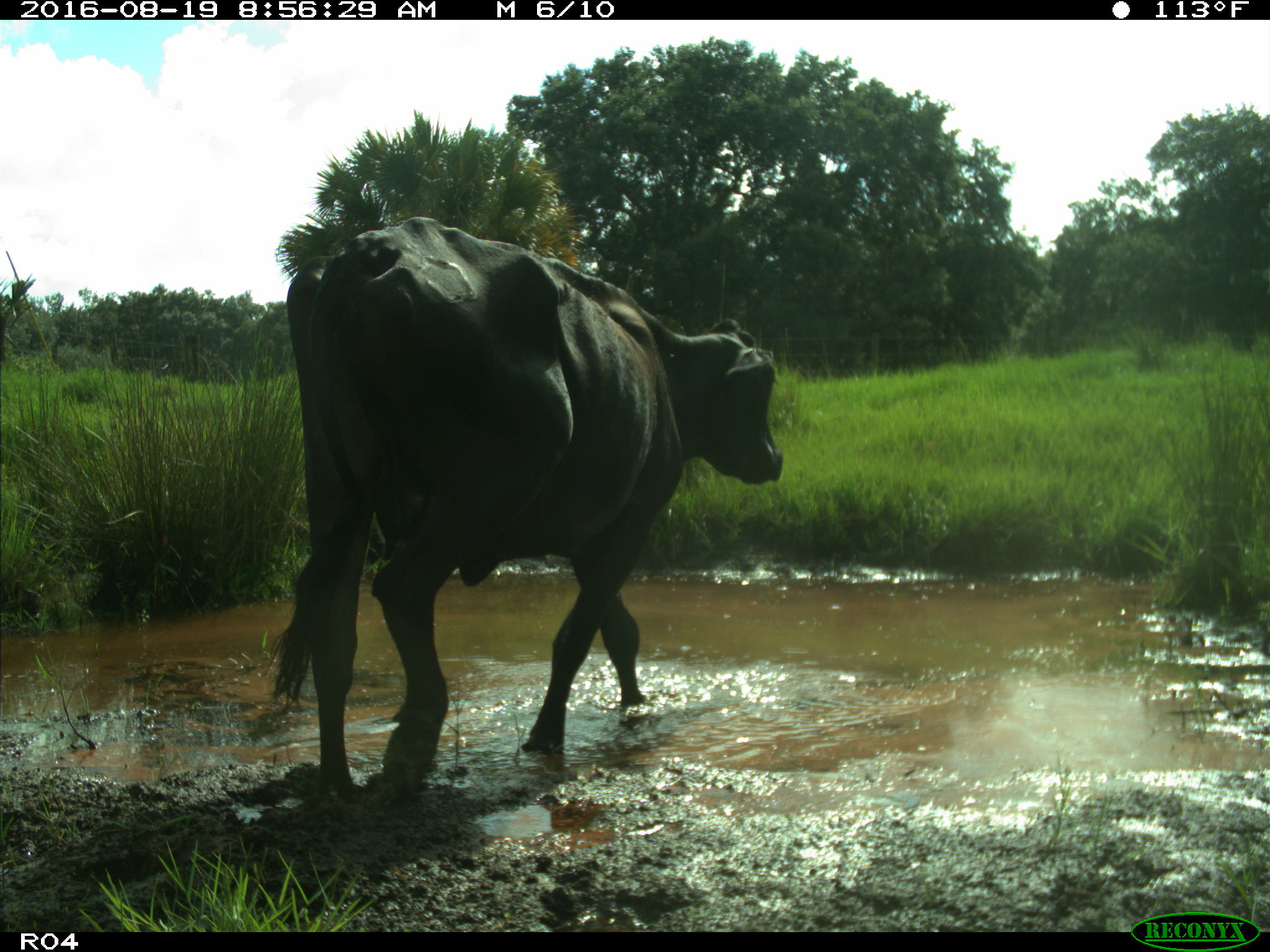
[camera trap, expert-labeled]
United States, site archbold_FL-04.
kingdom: Animalia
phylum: Chordata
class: Mammalia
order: Artiodactyla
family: Bovidae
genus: Bos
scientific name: Bos taurus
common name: domestic cow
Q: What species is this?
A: Bos taurus (domestic cow).